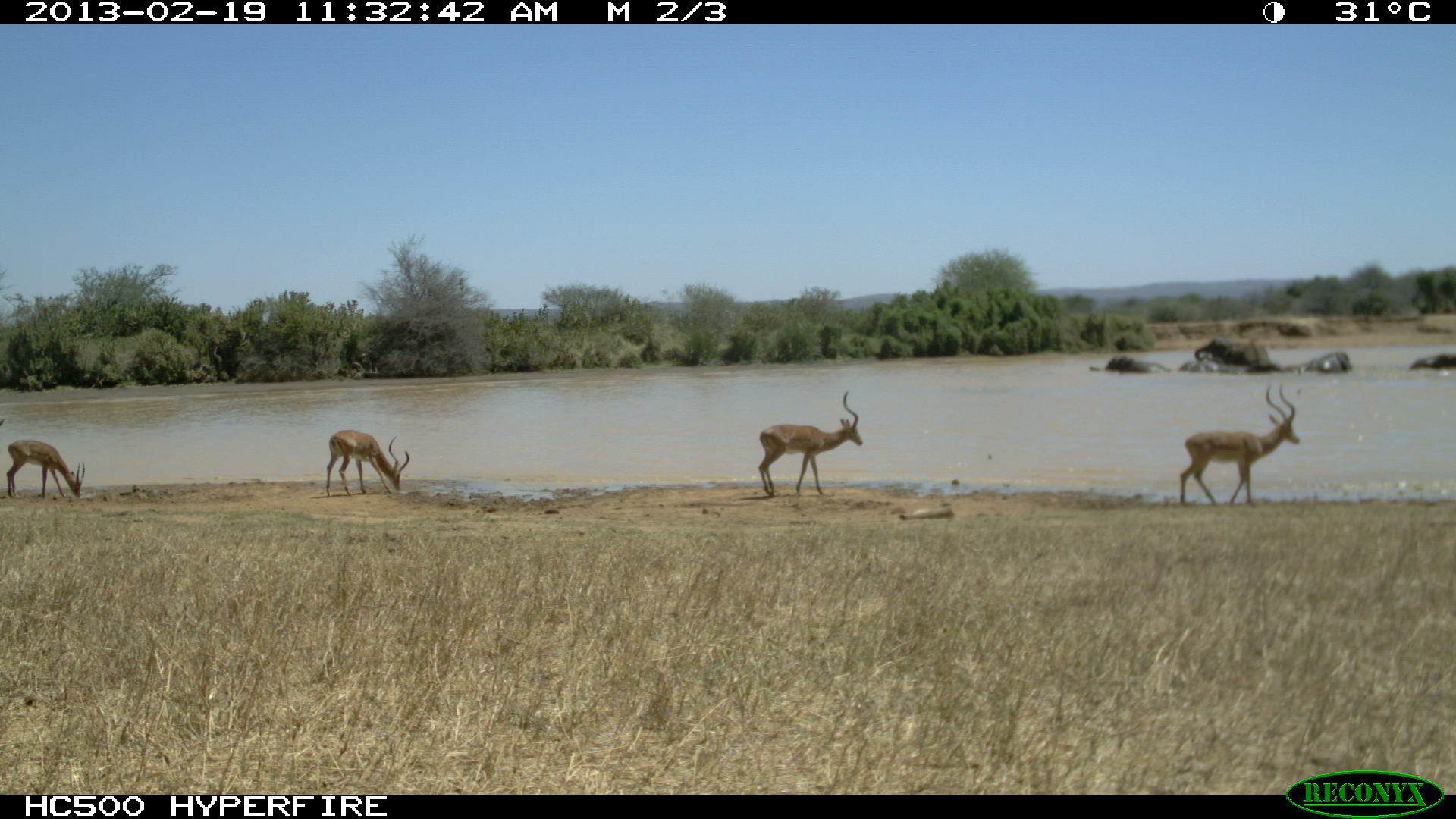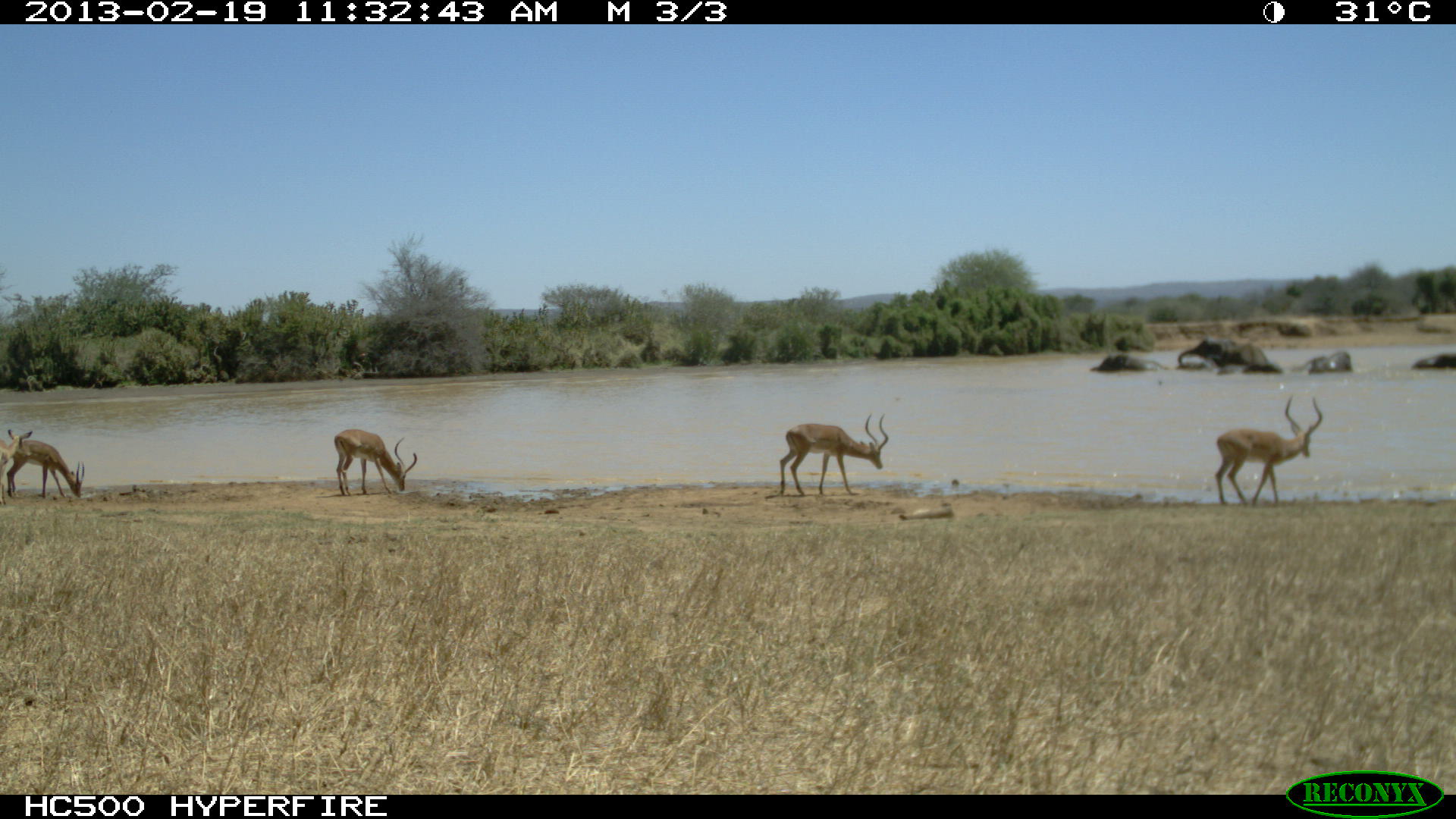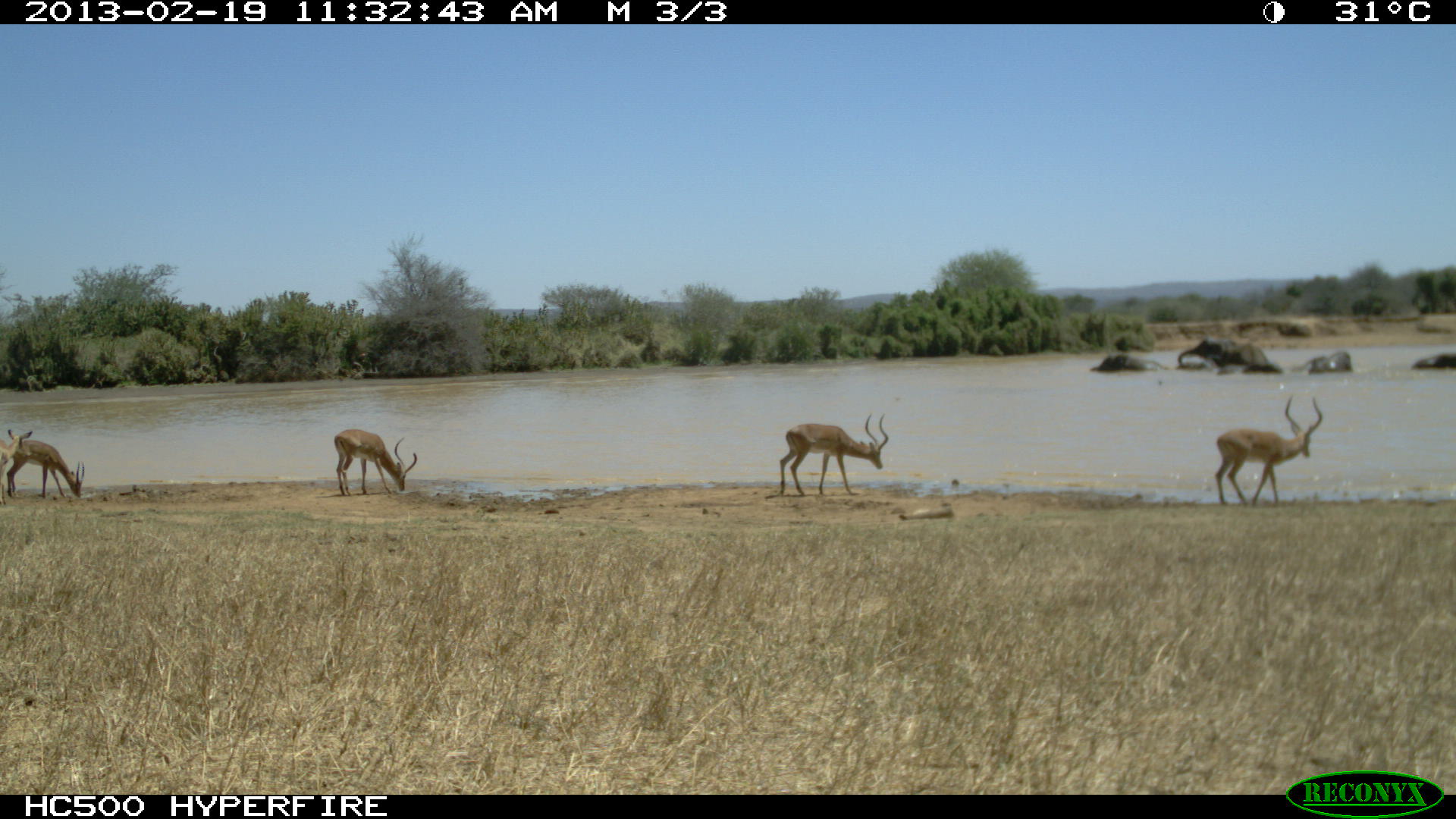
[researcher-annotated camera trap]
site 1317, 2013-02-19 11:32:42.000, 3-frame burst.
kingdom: Animalia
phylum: Chordata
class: Mammalia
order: Proboscidea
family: Elephantidae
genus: Loxodonta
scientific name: Loxodonta africana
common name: african bush elephant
Loxodonta africana (african bush elephant), count 6.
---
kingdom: Animalia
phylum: Chordata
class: Mammalia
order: Artiodactyla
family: Bovidae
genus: Aepyceros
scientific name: Aepyceros melampus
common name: impala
Aepyceros melampus (impala), count 5.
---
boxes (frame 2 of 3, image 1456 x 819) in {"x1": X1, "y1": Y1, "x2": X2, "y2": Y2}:
loxodonta africana: {"x1": 1212, "y1": 394, "x2": 1322, "y2": 506}; {"x1": 778, "y1": 412, "x2": 889, "y2": 496}; {"x1": 333, "y1": 428, "x2": 417, "y2": 496}; {"x1": 5, "y1": 439, "x2": 84, "y2": 499}; {"x1": 0, "y1": 429, "x2": 33, "y2": 506}